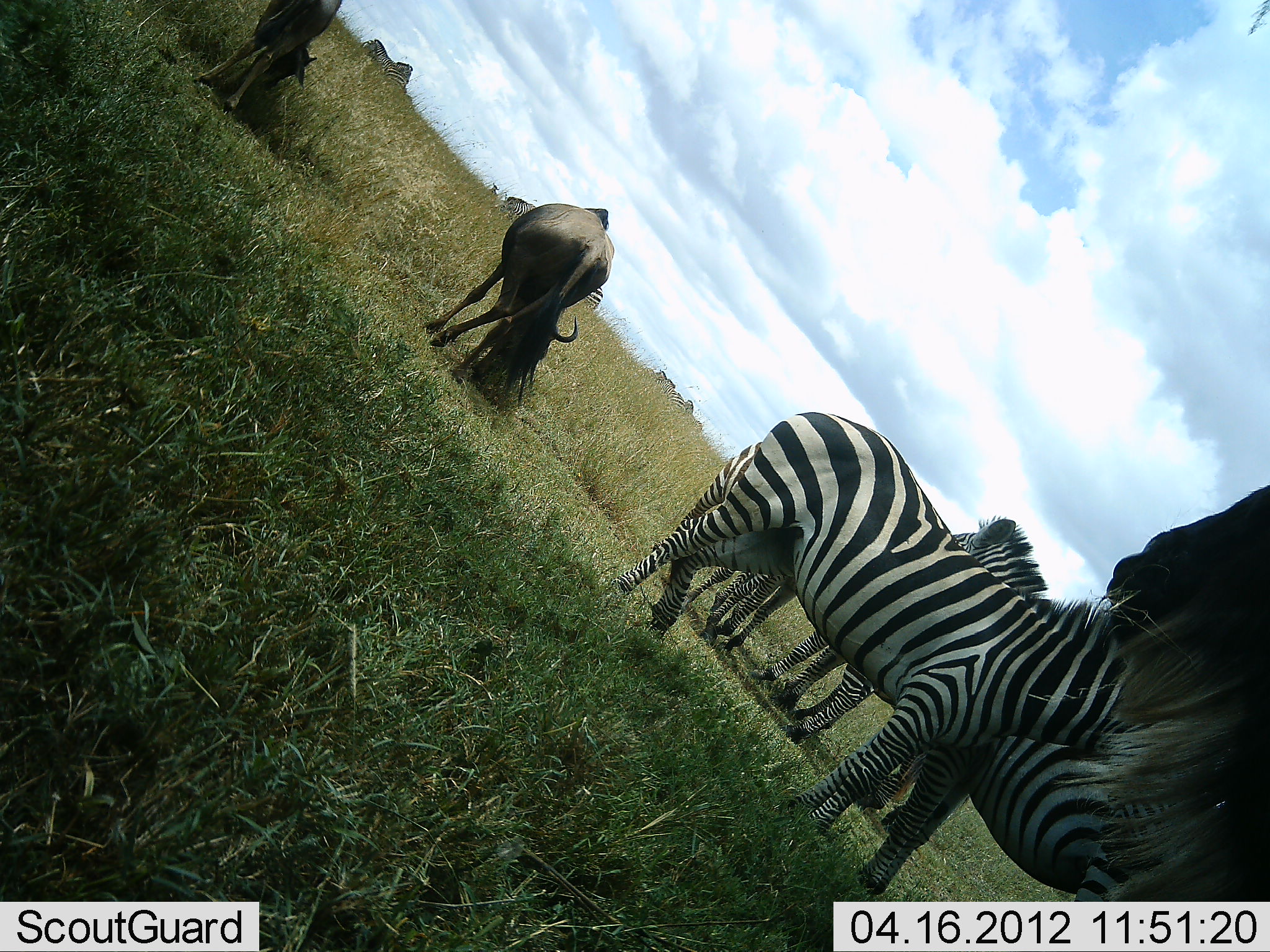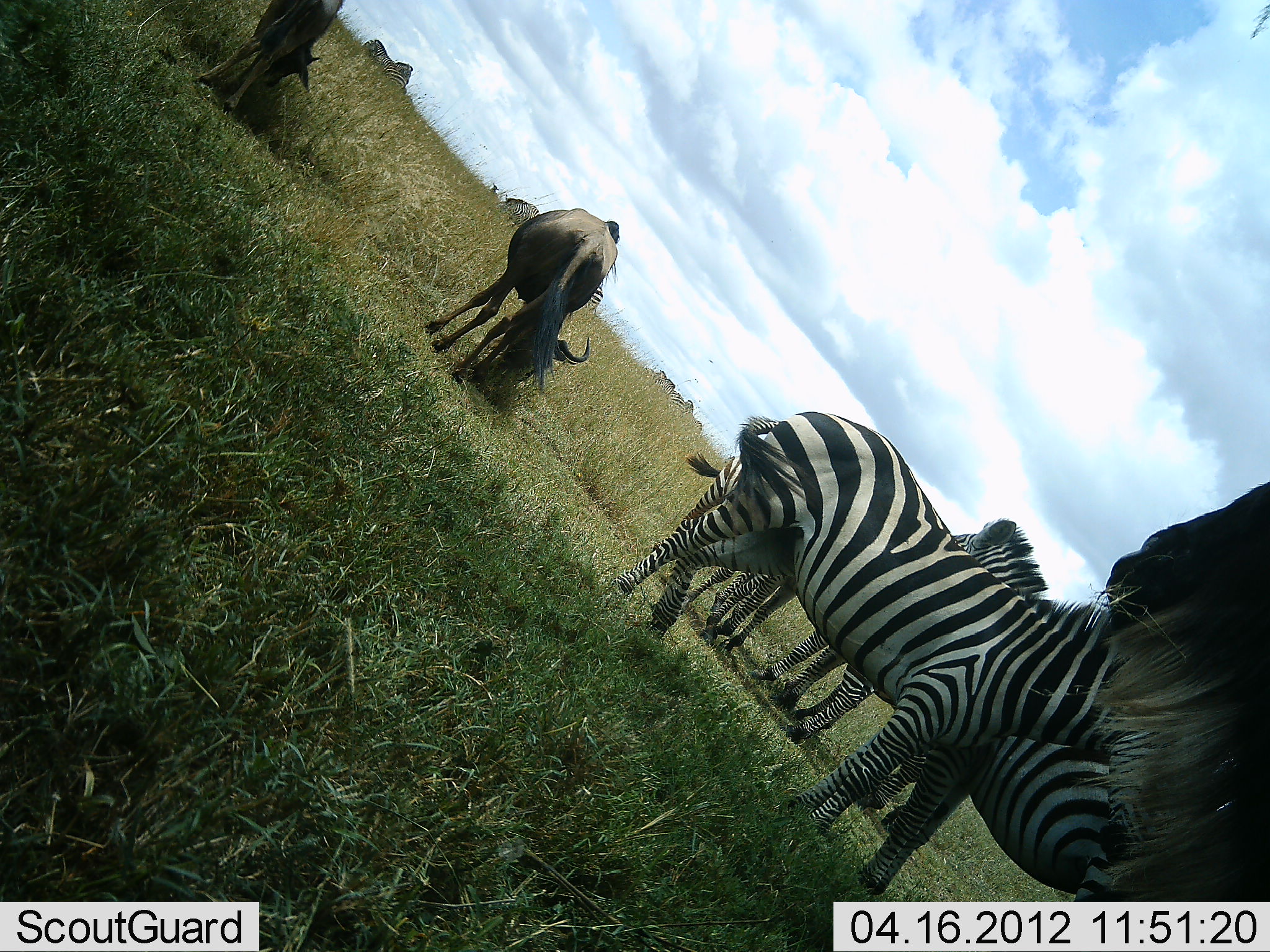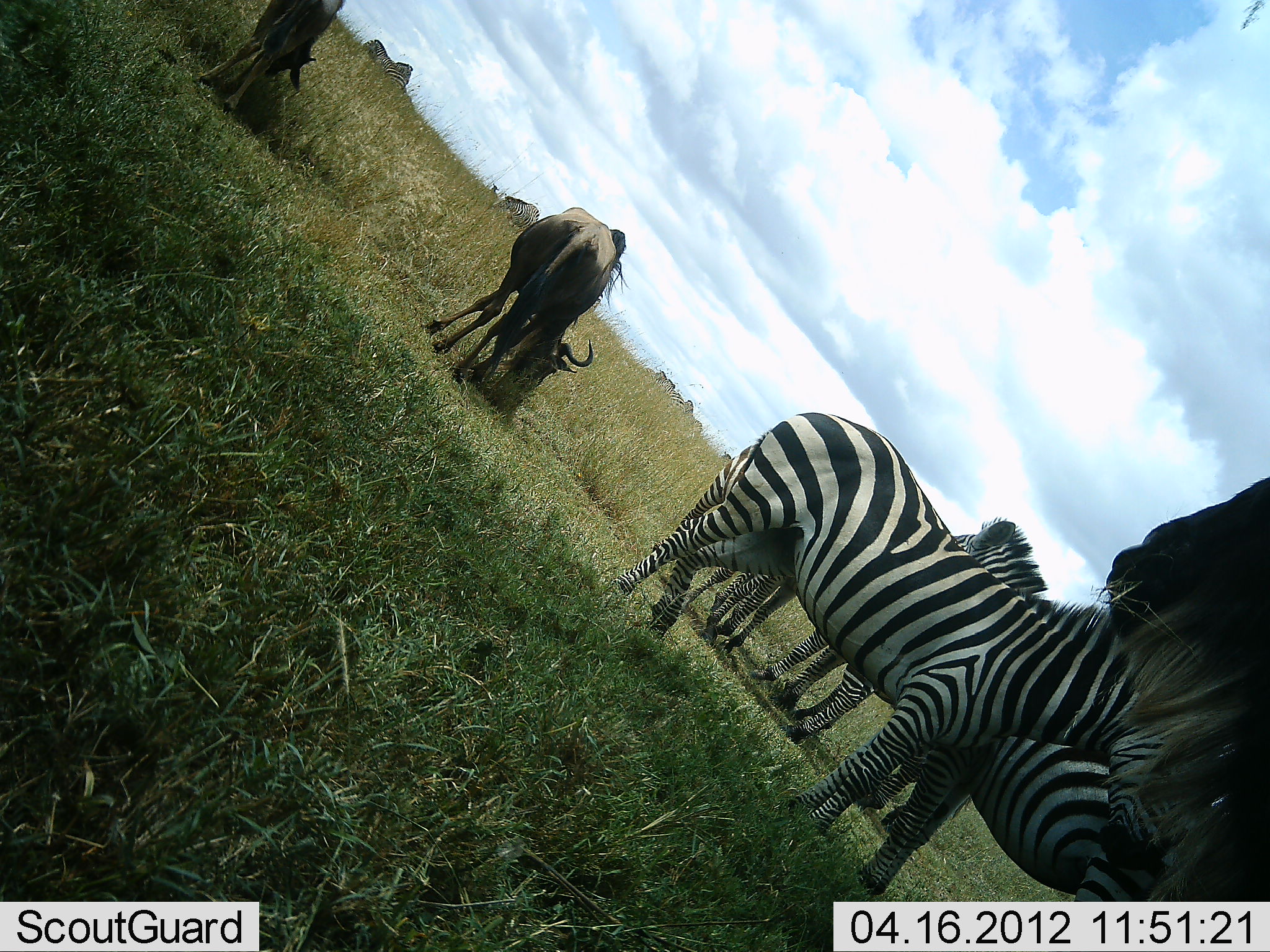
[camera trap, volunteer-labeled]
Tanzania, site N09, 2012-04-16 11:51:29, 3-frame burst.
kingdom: Animalia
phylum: Chordata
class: Mammalia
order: Artiodactyla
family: Bovidae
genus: Connochaetes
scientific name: Connochaetes taurinus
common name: blue wildebeest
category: wildebeest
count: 3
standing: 81%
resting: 6%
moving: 0%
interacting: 0%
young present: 0%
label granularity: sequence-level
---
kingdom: Animalia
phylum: Chordata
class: Mammalia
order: Perissodactyla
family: Equidae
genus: Equus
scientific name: Equus quagga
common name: plains zebra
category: zebra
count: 5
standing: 100%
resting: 0%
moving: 6%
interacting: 6%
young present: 6%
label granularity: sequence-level